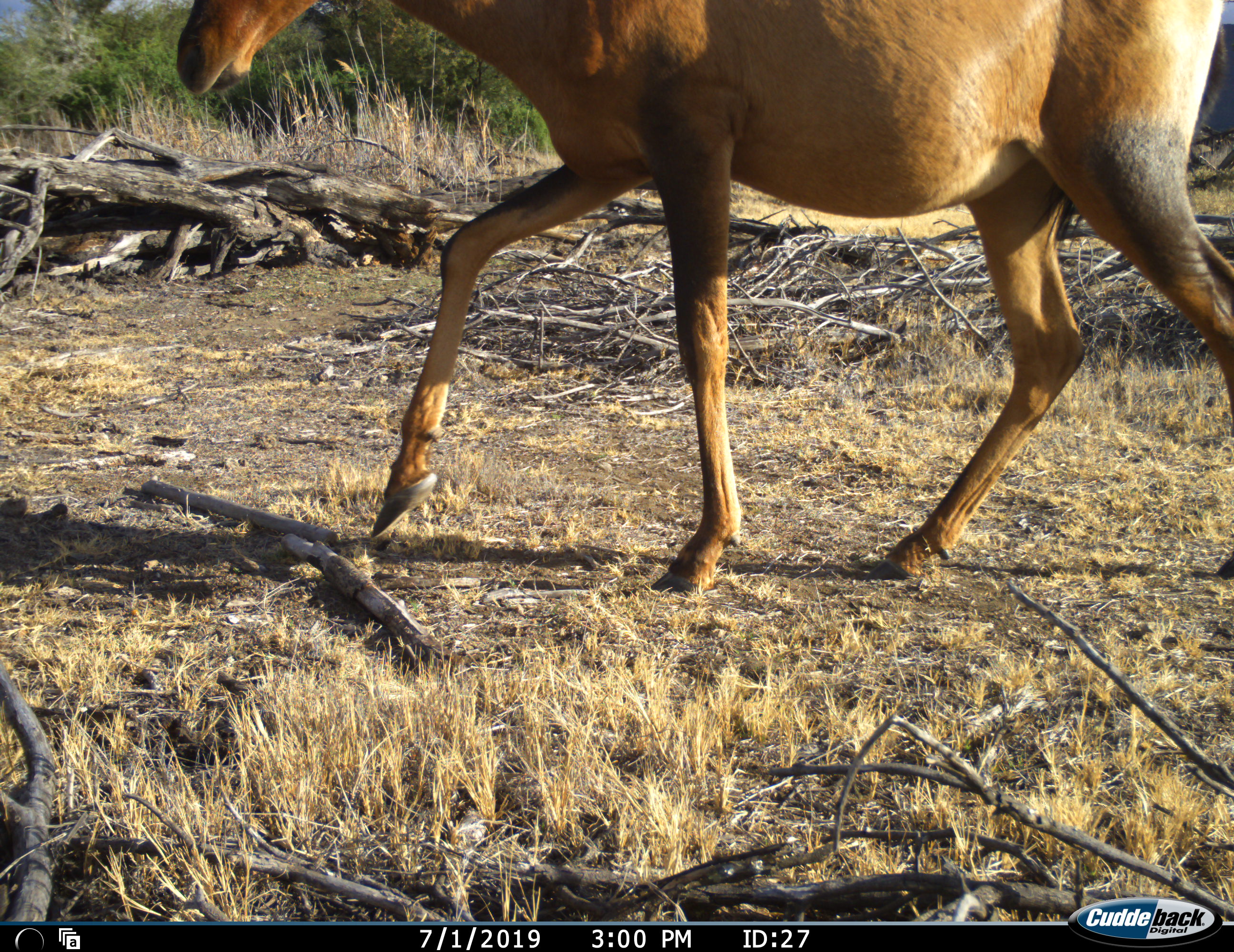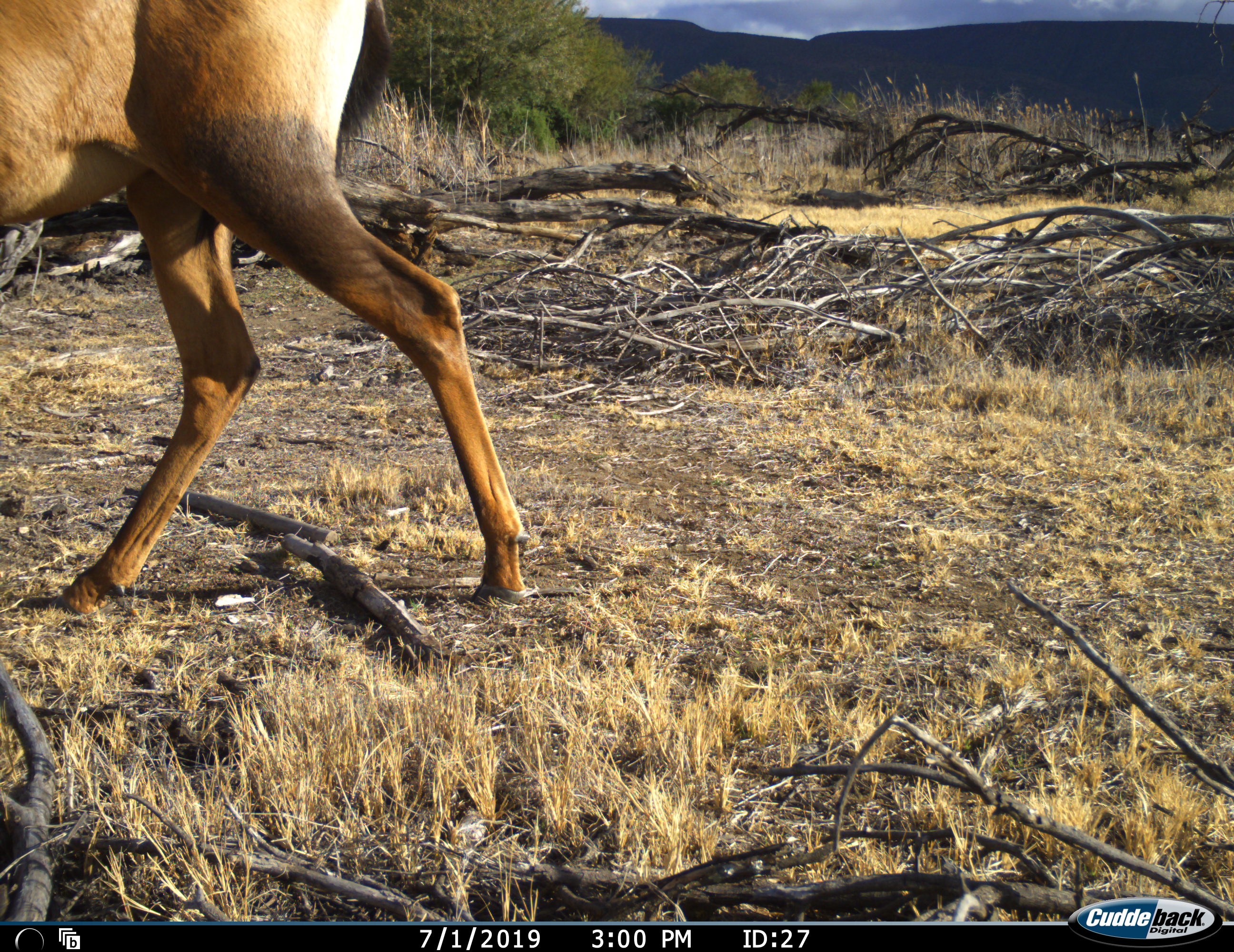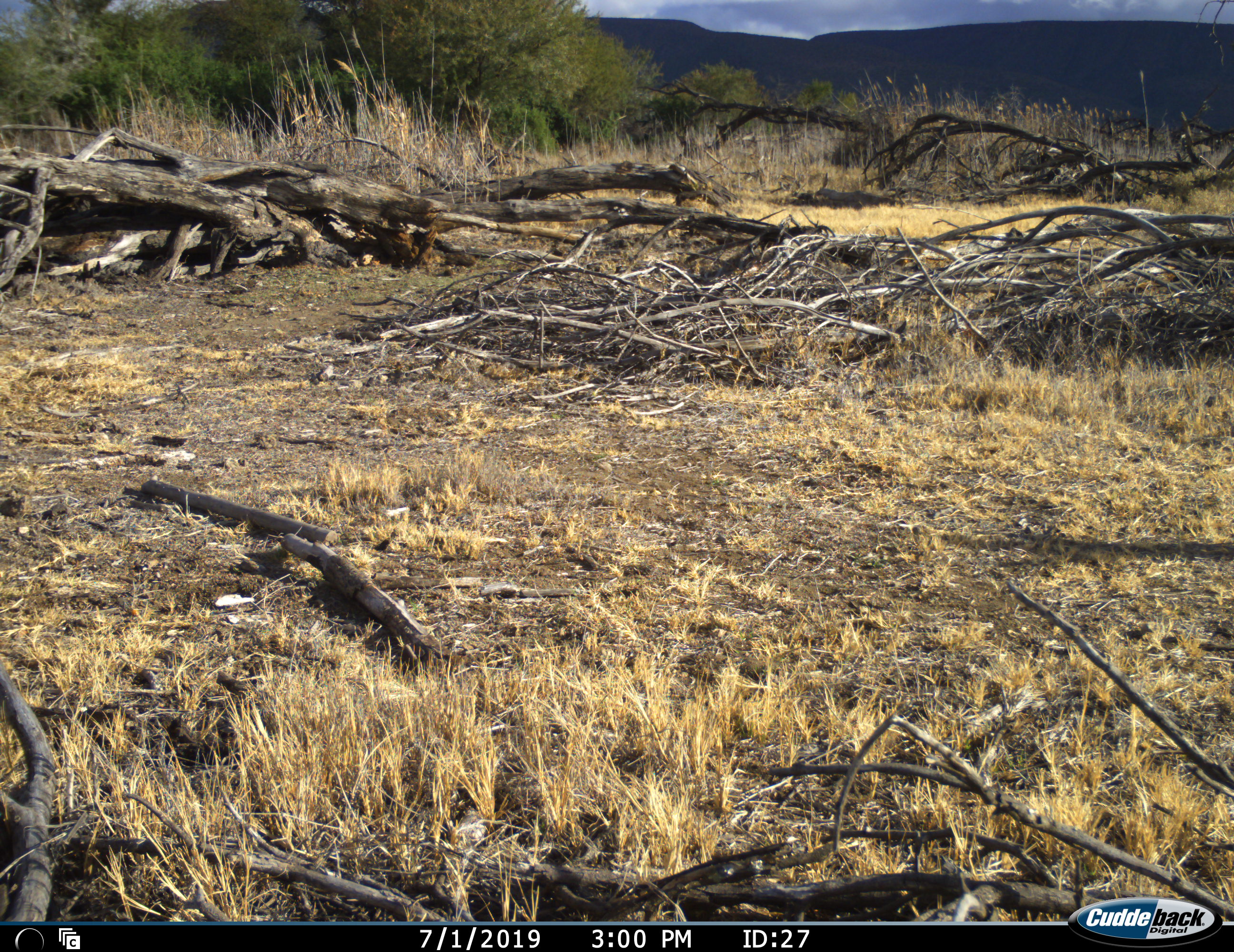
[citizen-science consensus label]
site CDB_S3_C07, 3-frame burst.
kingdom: Animalia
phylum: Chordata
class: Mammalia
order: Artiodactyla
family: Bovidae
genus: Alcelaphus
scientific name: Alcelaphus buselaphus caama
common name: red hartebeest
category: hartebeestred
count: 1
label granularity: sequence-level